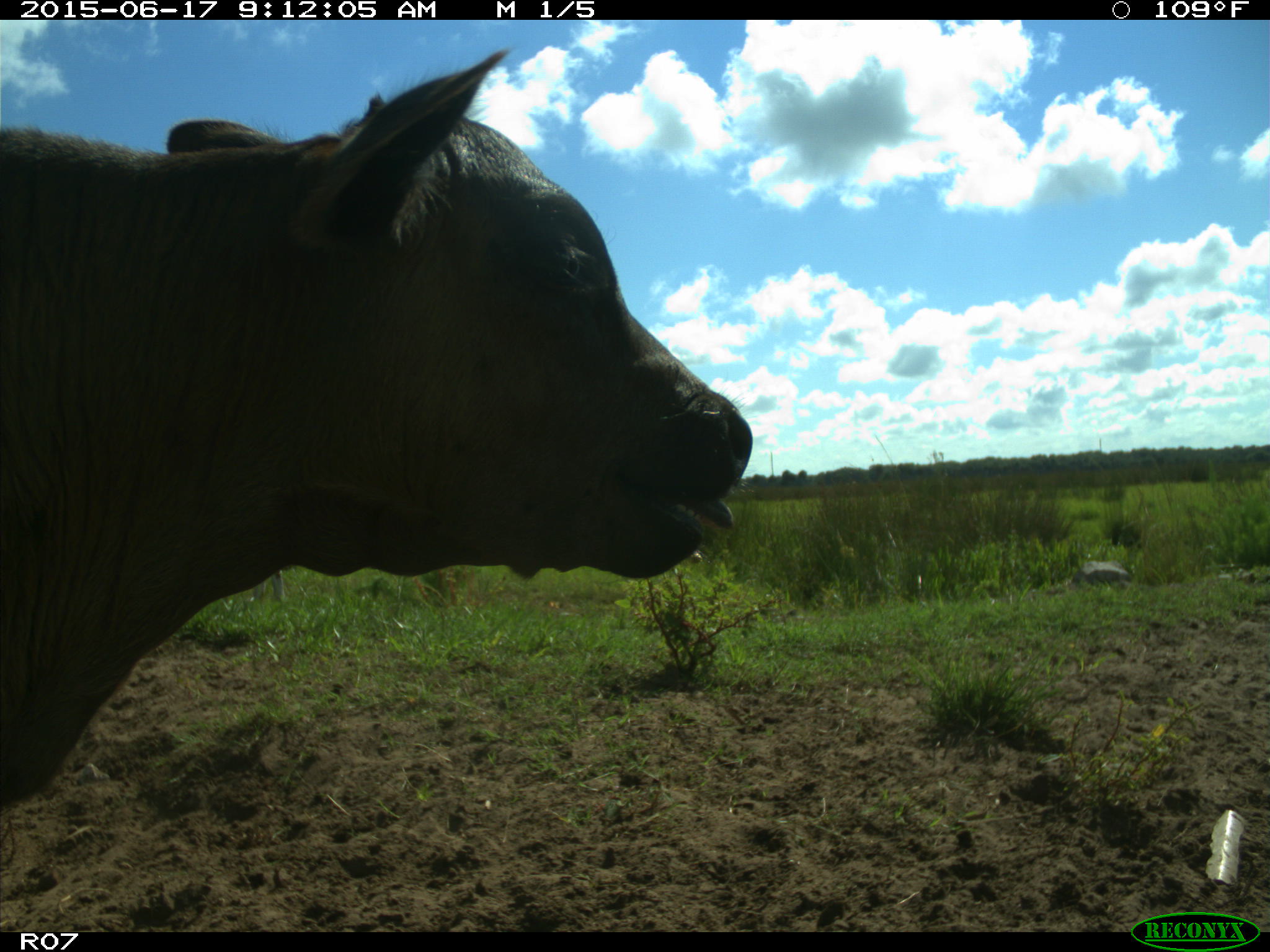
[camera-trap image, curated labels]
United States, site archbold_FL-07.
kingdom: Animalia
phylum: Chordata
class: Mammalia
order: Artiodactyla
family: Bovidae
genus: Bos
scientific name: Bos taurus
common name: domestic cow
Bos taurus (domestic cow).